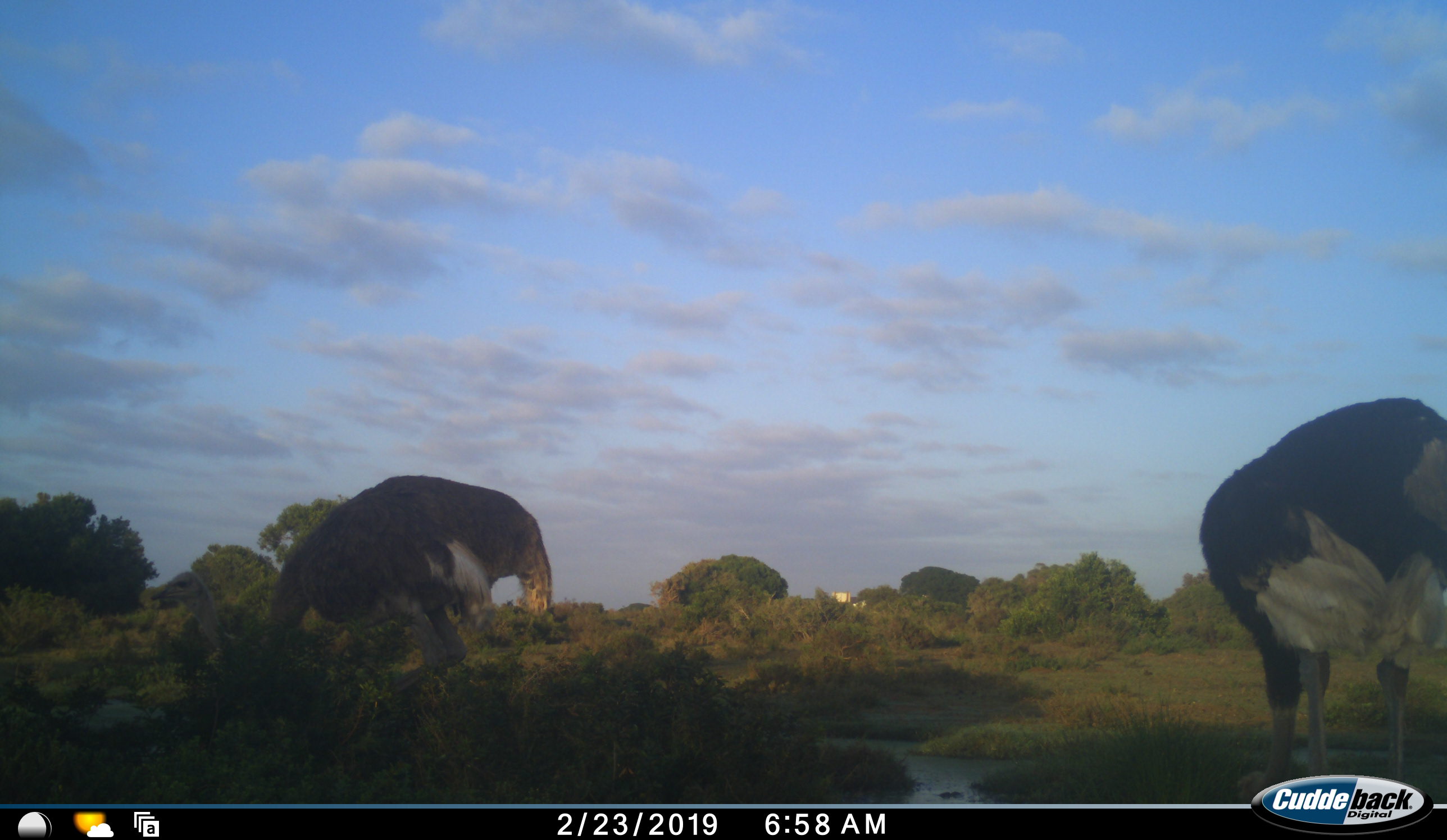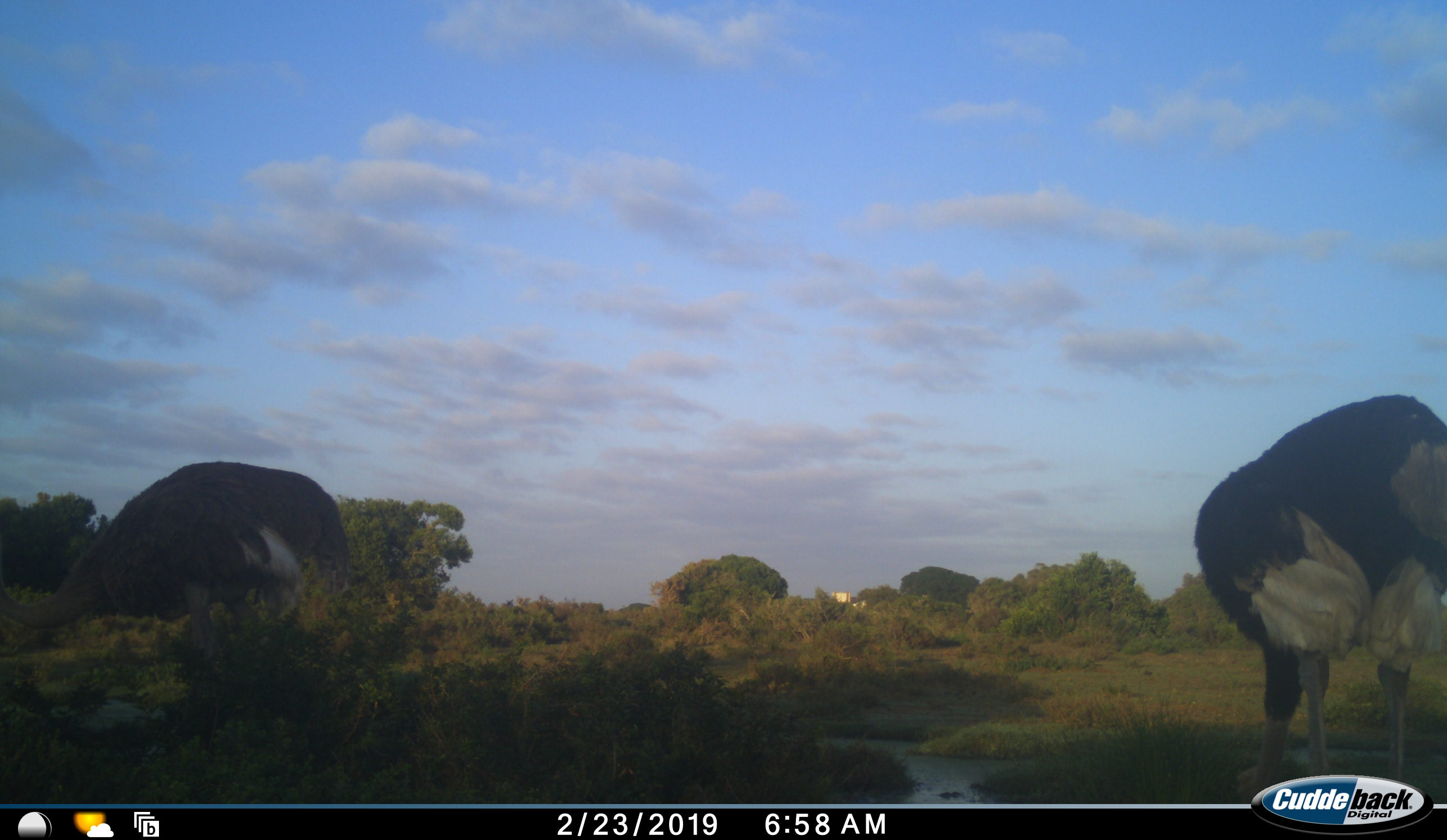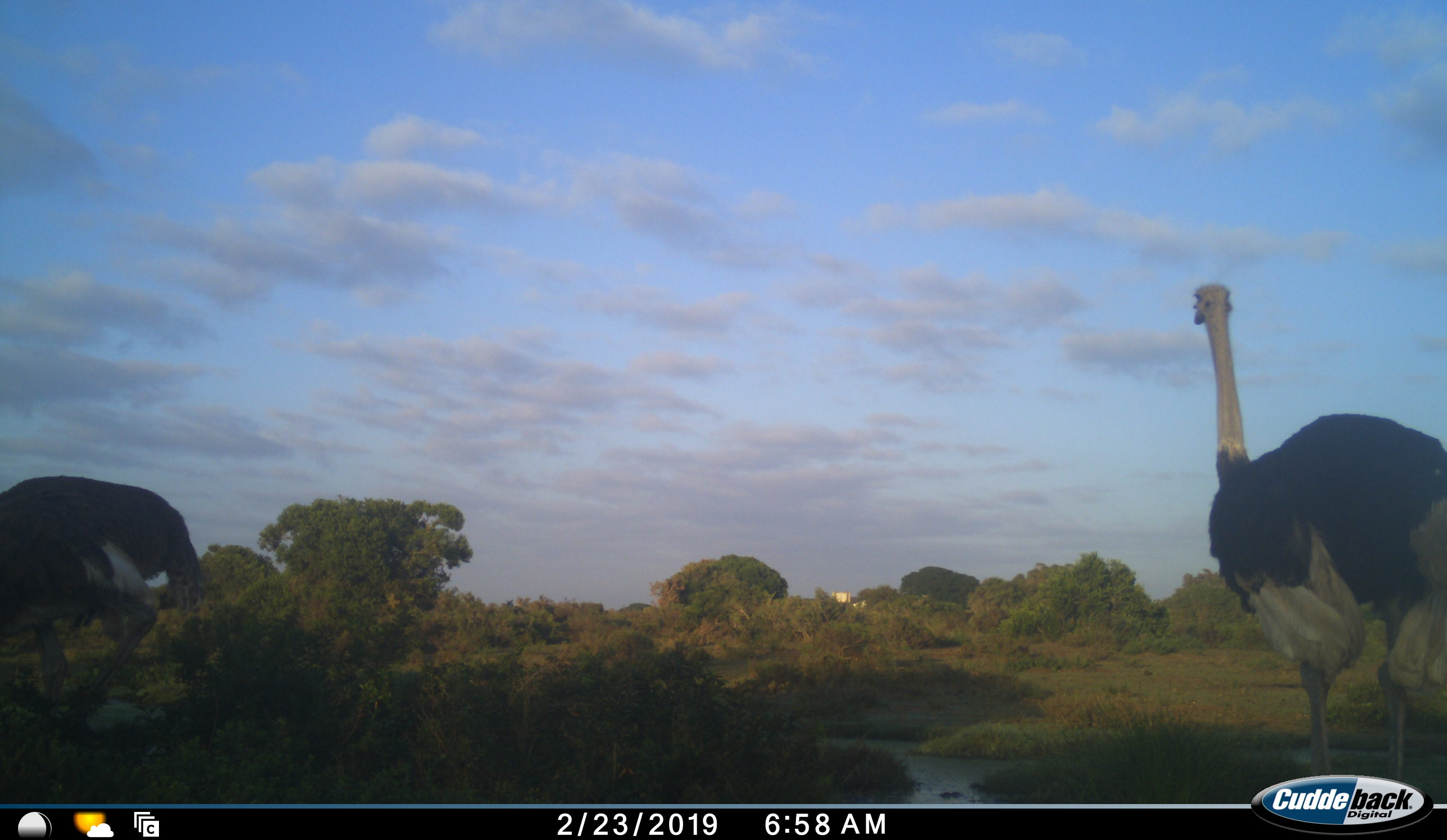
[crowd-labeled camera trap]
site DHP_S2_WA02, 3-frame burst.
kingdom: Animalia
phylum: Chordata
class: Aves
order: Struthioniformes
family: Struthionidae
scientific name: Struthionidae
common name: ostrich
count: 2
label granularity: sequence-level